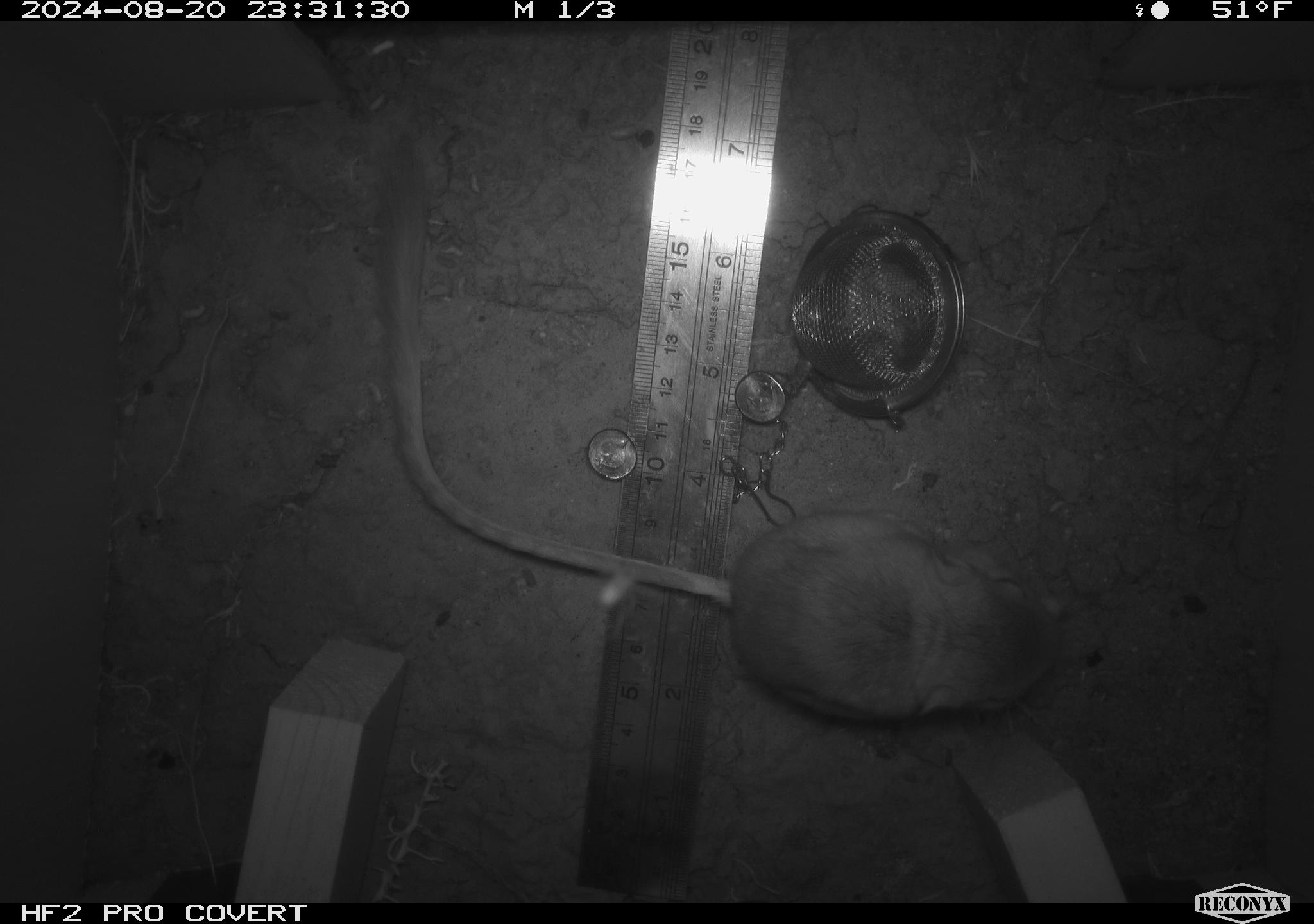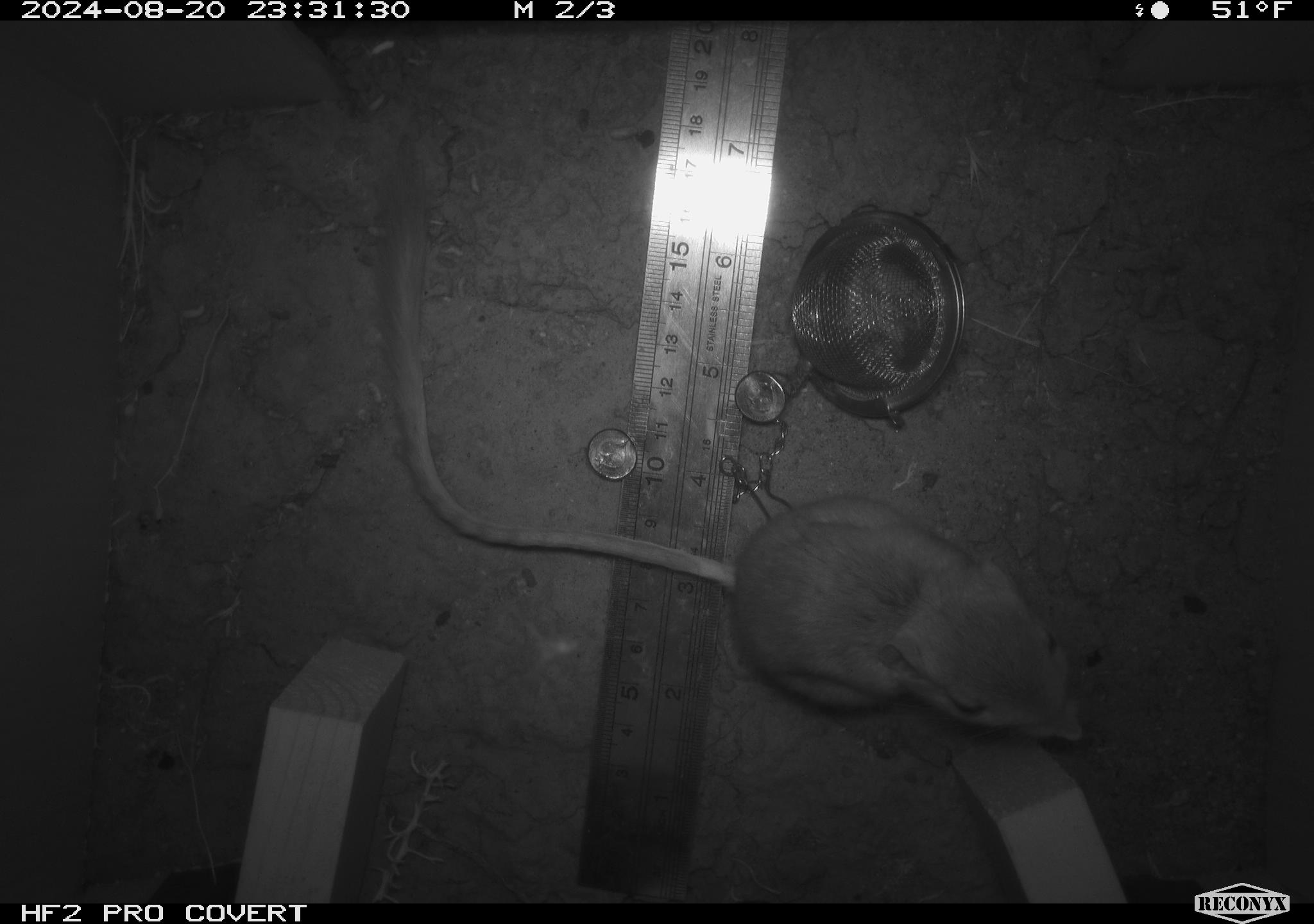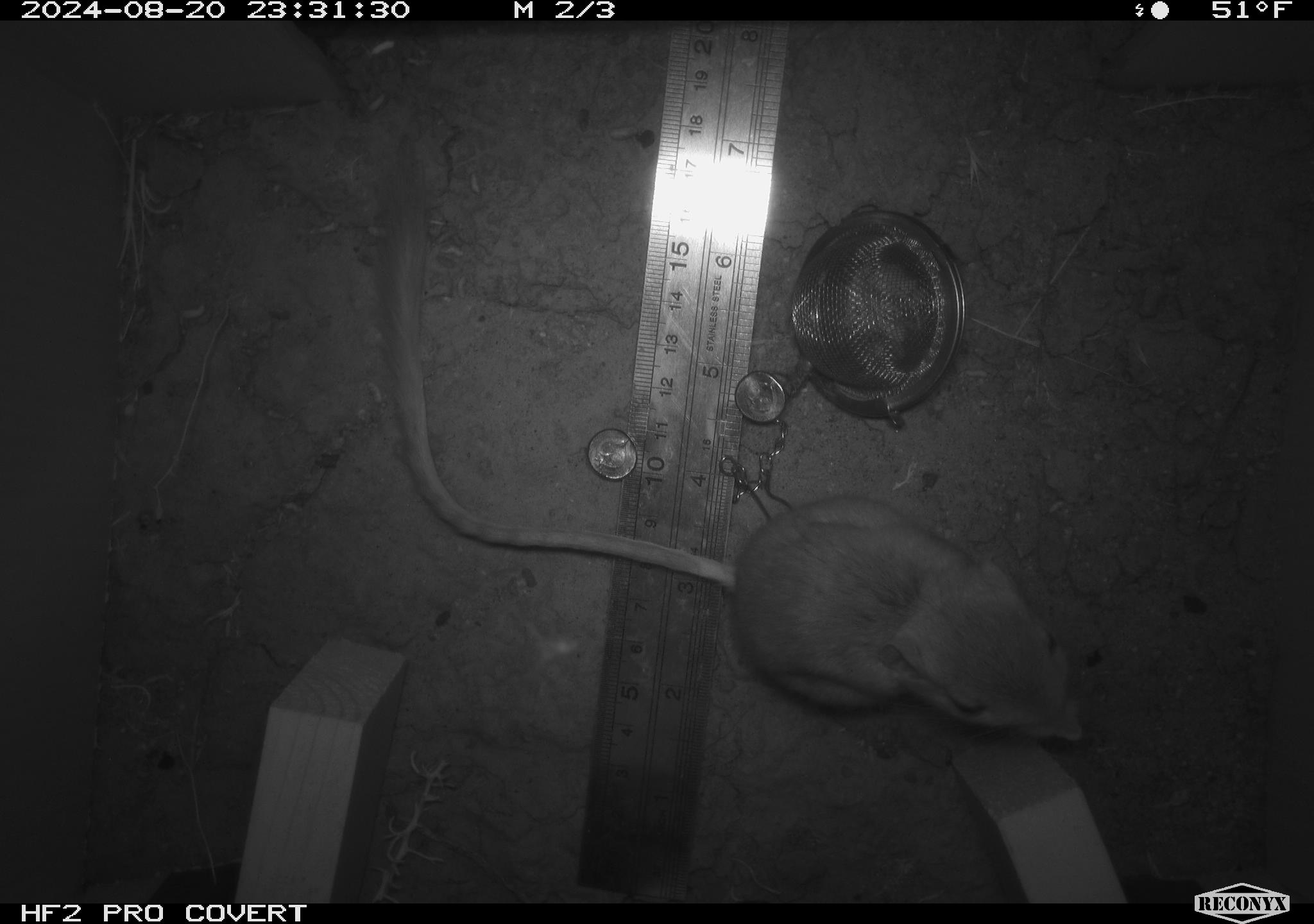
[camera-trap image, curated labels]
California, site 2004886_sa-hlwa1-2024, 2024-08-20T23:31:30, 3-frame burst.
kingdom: Animalia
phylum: Chordata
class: Mammalia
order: Rodentia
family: Heteromyidae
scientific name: Heteromyidae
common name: kangaroo rats and pocket mice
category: heteromyidae family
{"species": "heteromyidae family (kangaroo rats and pocket mice) (Heteromyidae)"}